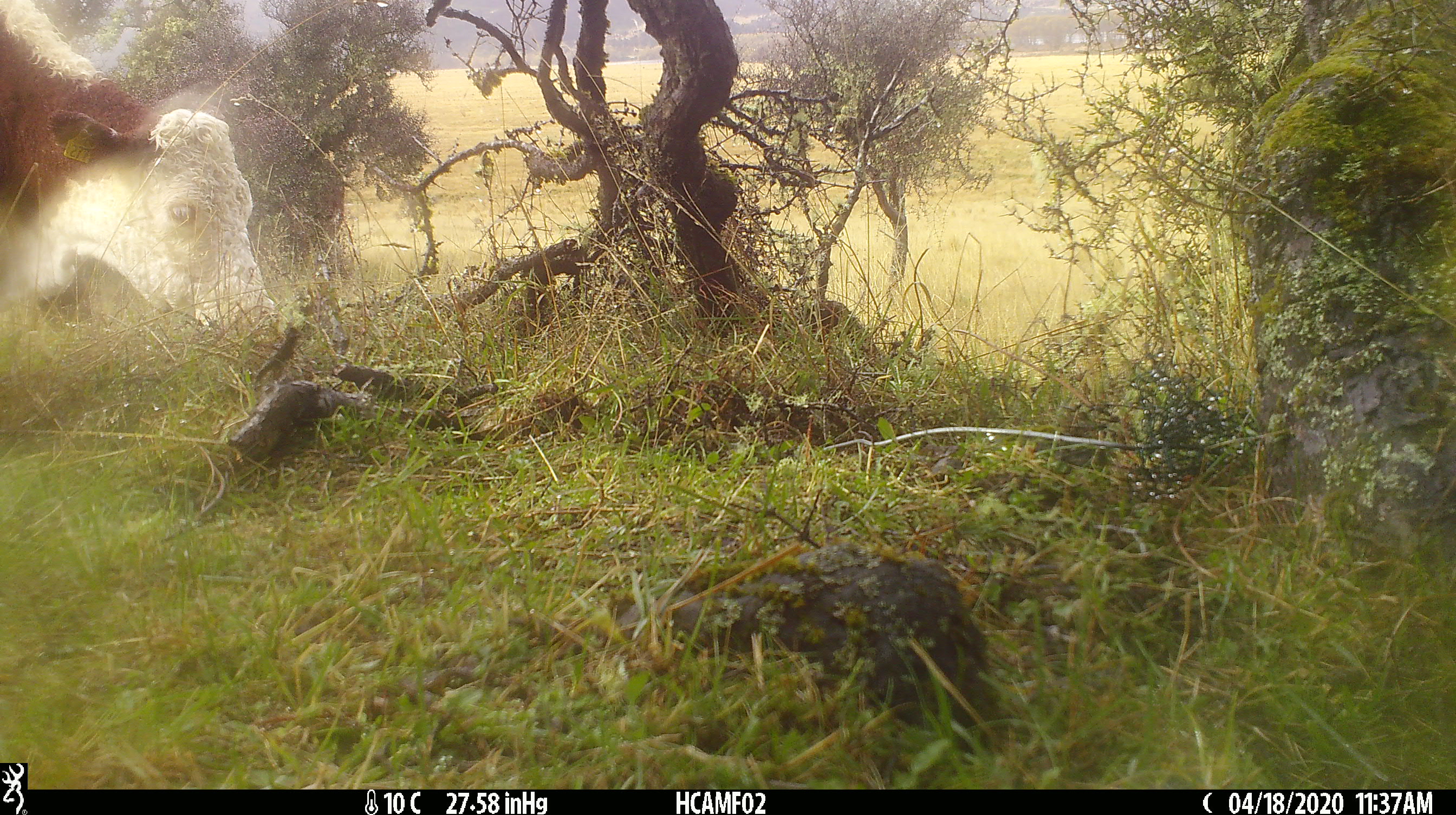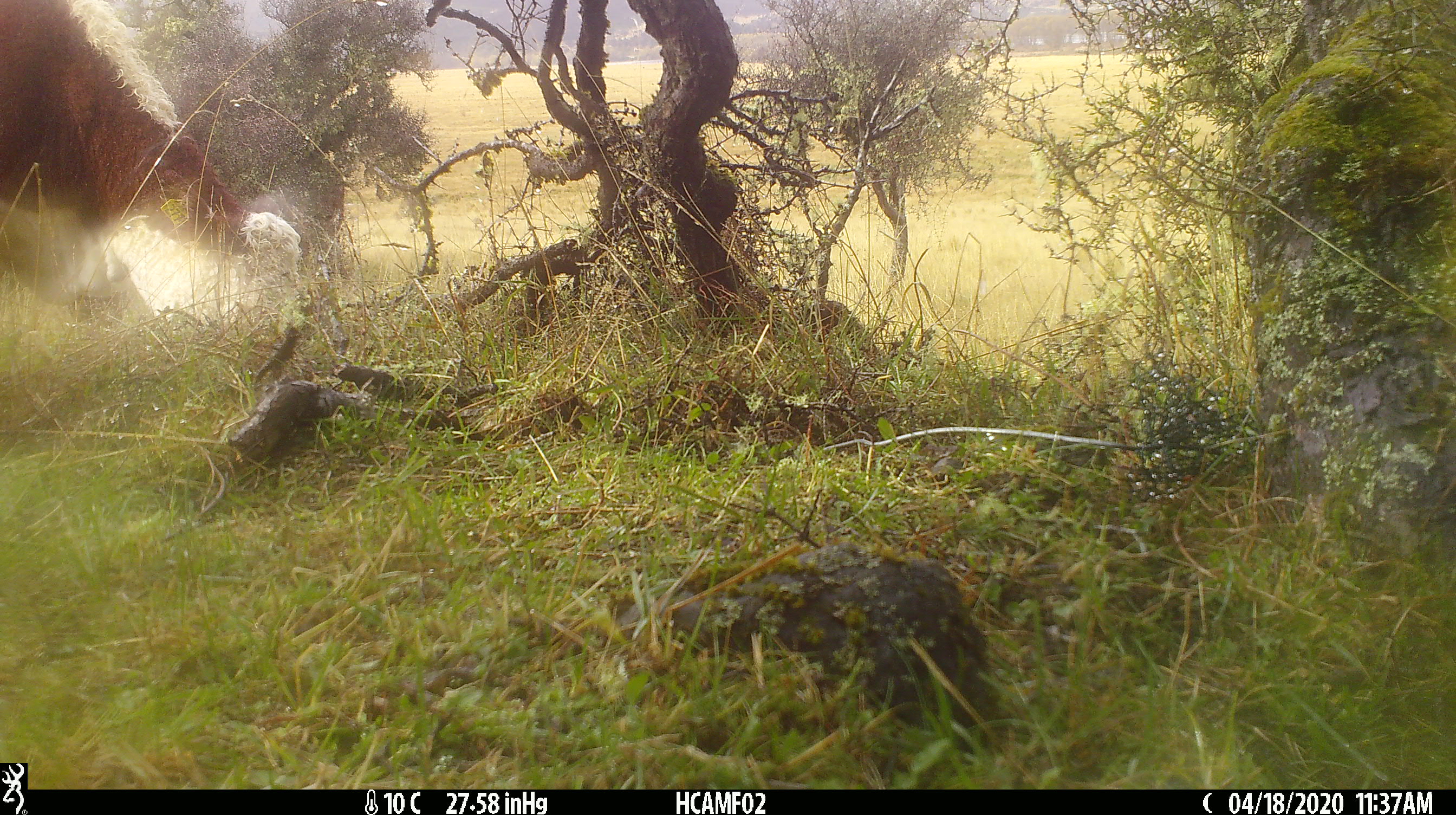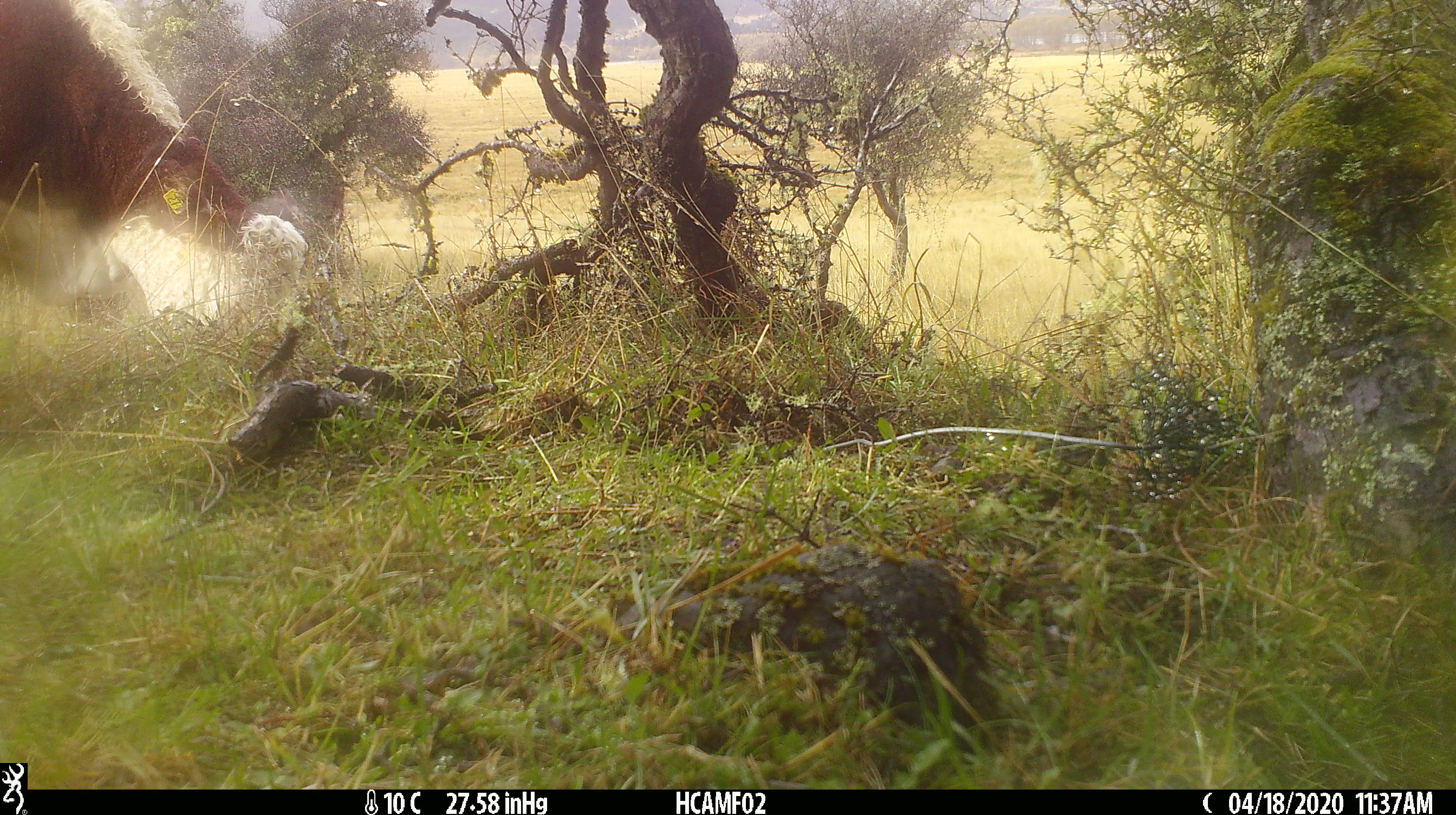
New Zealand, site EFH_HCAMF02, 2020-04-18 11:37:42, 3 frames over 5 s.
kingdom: Animalia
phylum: Chordata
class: Mammalia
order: Artiodactyla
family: Bovidae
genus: Bos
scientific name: Bos taurus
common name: domestic cow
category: cow